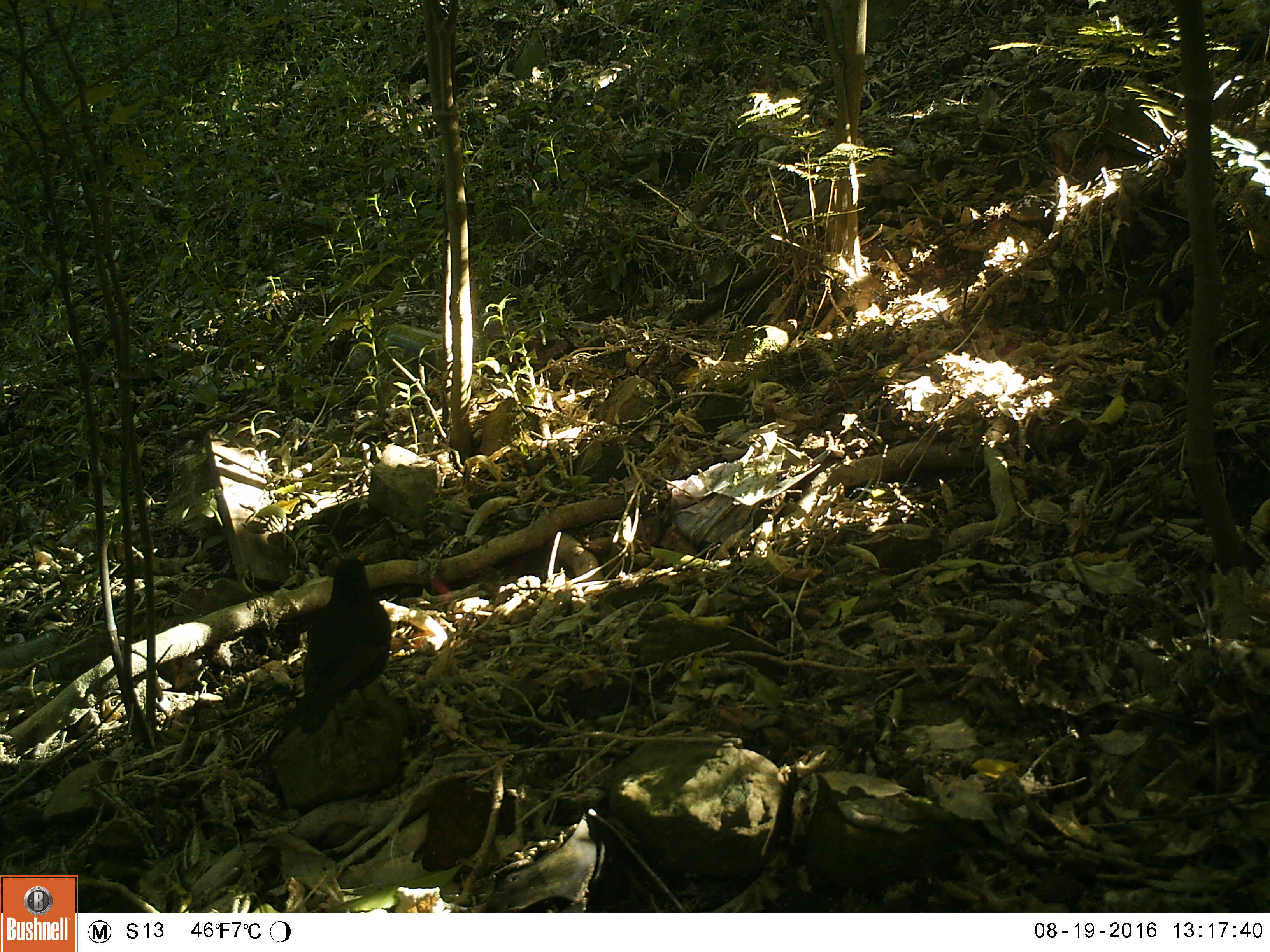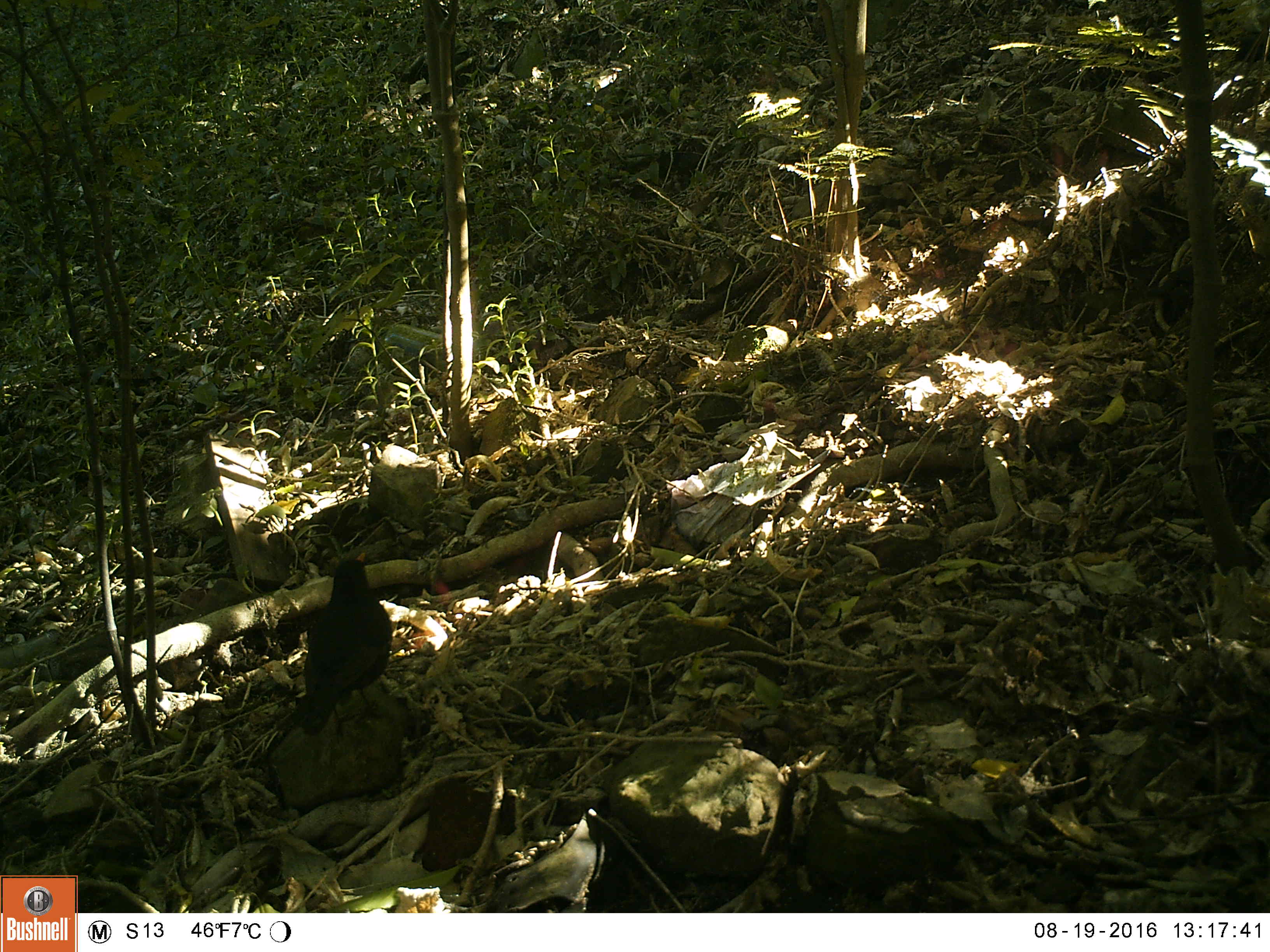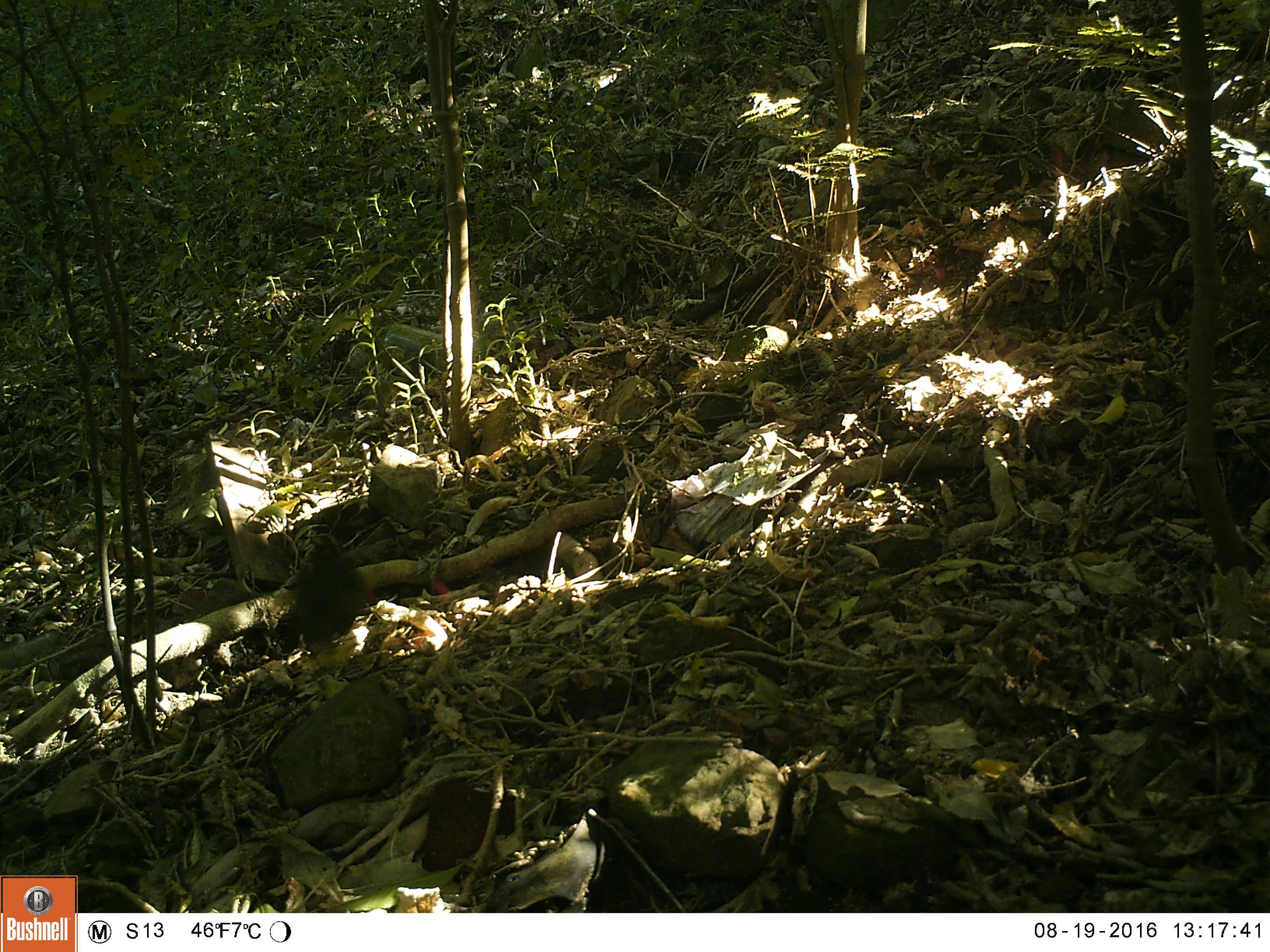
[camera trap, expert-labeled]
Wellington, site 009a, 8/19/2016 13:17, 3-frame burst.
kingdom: Animalia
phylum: Chordata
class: Aves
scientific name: Aves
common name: bird